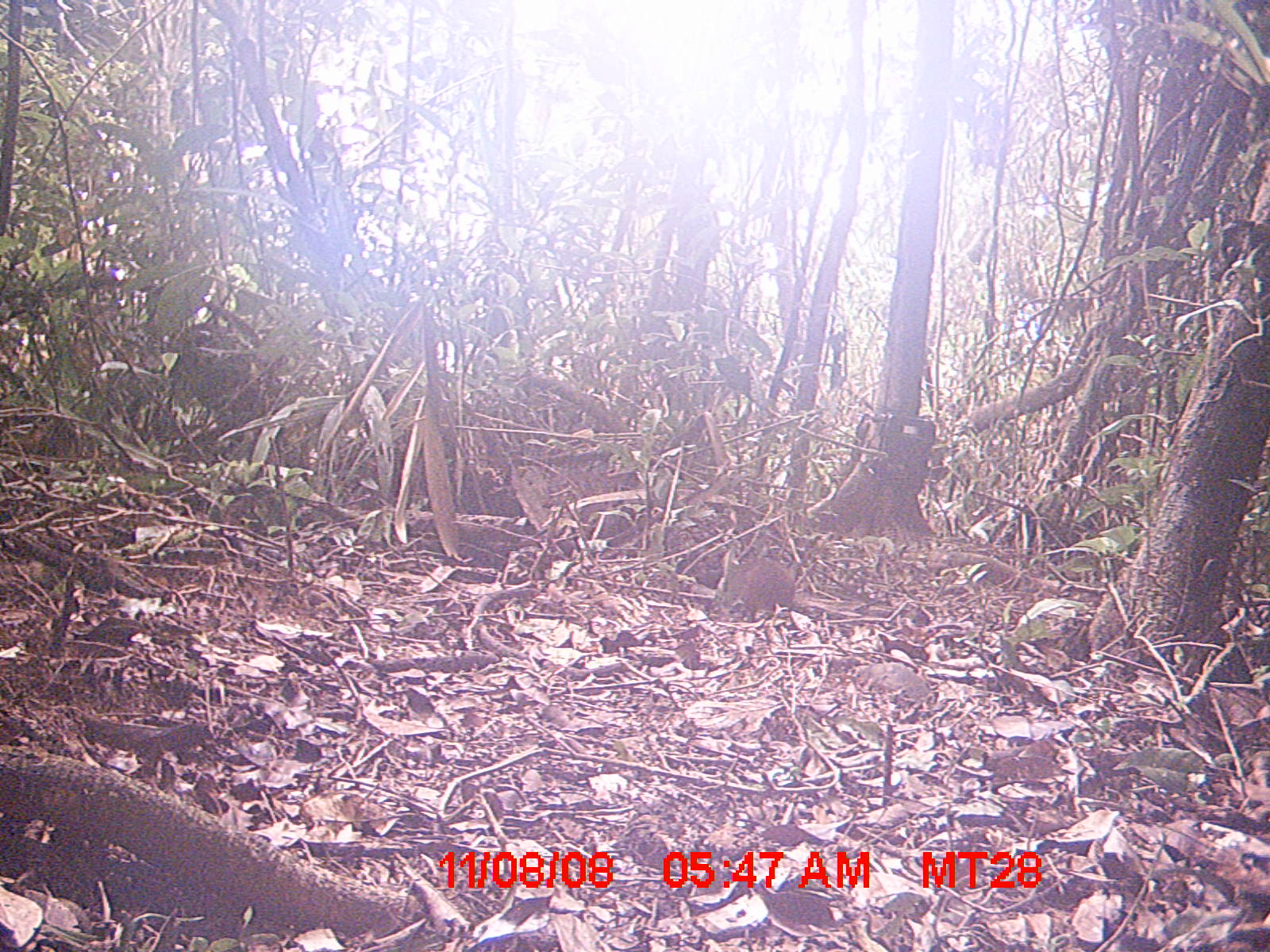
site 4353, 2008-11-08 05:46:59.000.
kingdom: Animalia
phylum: Chordata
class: Aves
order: Cuculiformes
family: Cuculidae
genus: Coua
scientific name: Coua serriana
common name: red-breasted coua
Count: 3.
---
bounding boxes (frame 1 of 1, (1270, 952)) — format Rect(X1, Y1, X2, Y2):
coua serriana: Rect(716, 551, 805, 619)